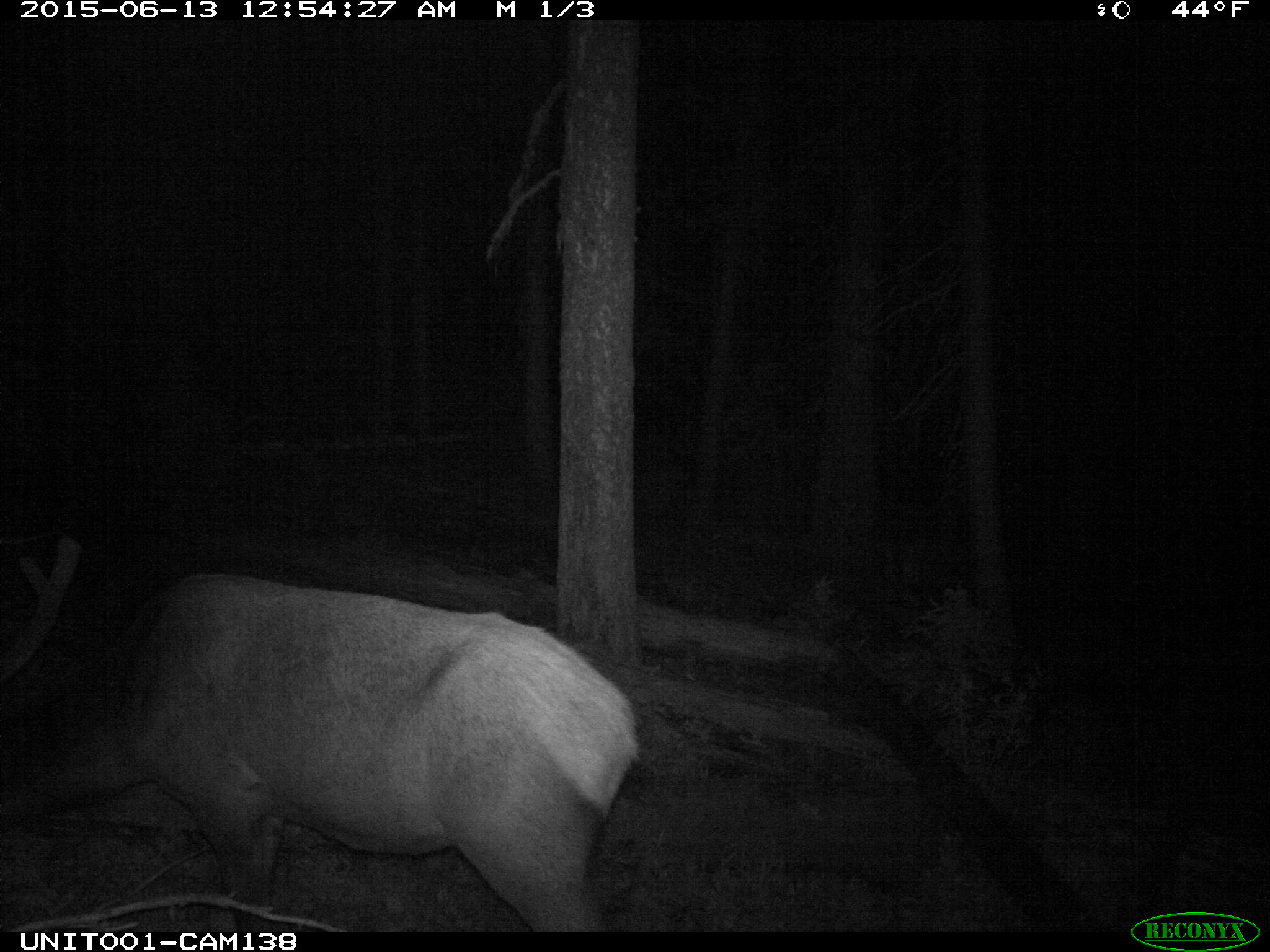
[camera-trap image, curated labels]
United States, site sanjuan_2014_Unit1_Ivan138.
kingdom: Animalia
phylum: Chordata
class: Mammalia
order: Artiodactyla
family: Cervidae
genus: Cervus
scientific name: Cervus elaphus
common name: red deer